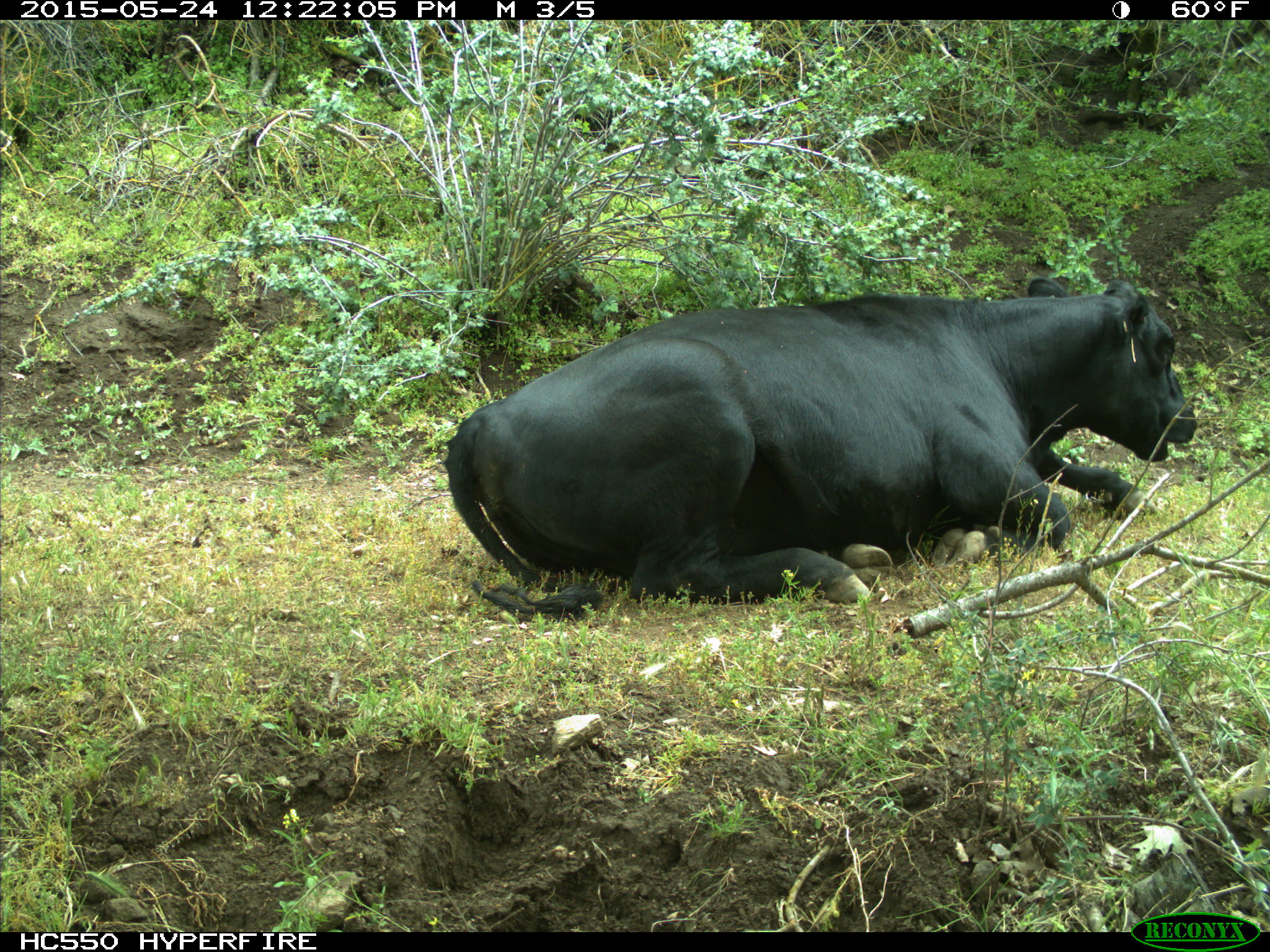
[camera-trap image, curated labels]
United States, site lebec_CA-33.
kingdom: Animalia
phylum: Chordata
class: Mammalia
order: Artiodactyla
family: Bovidae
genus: Bos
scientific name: Bos taurus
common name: domestic cow